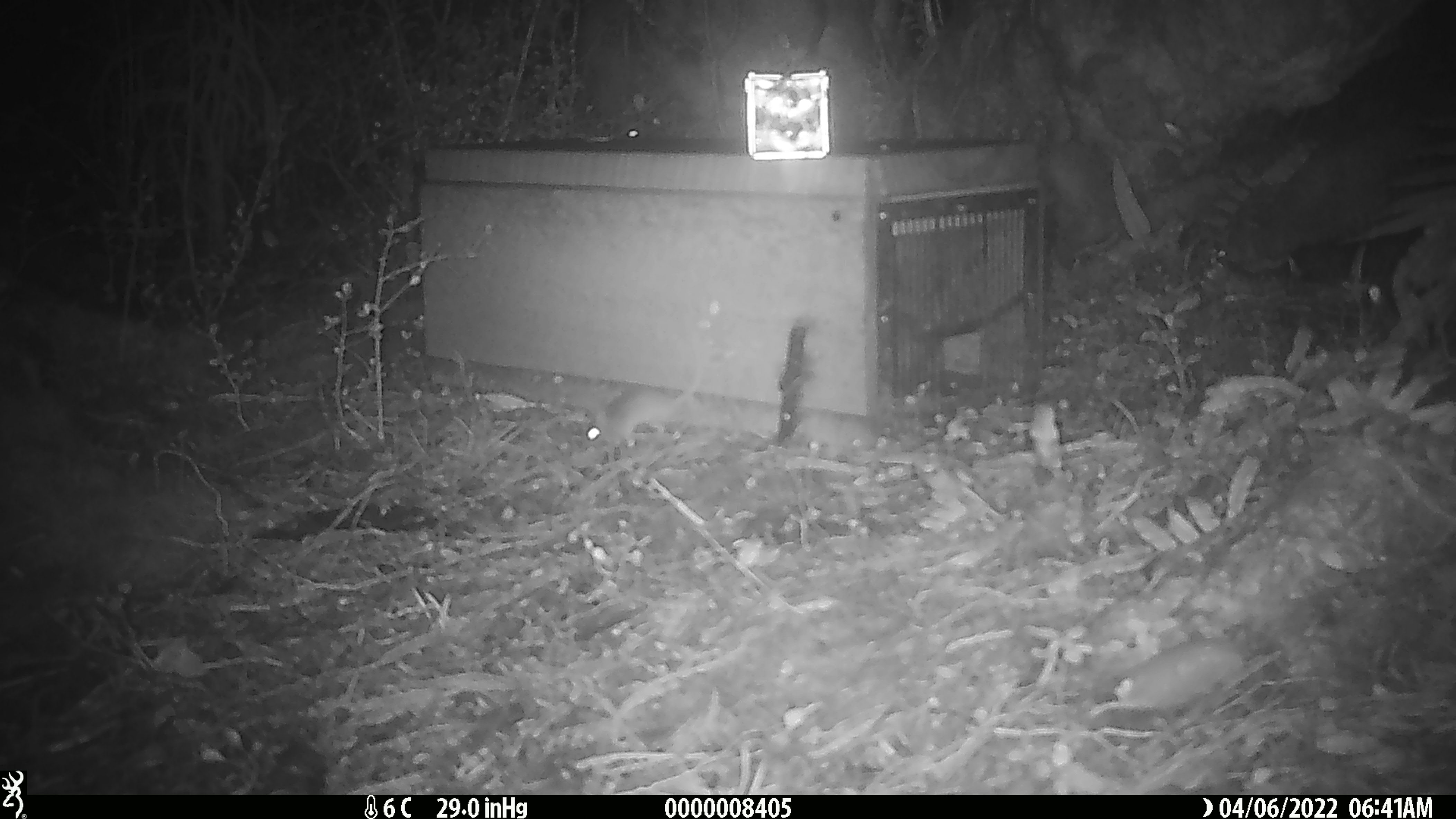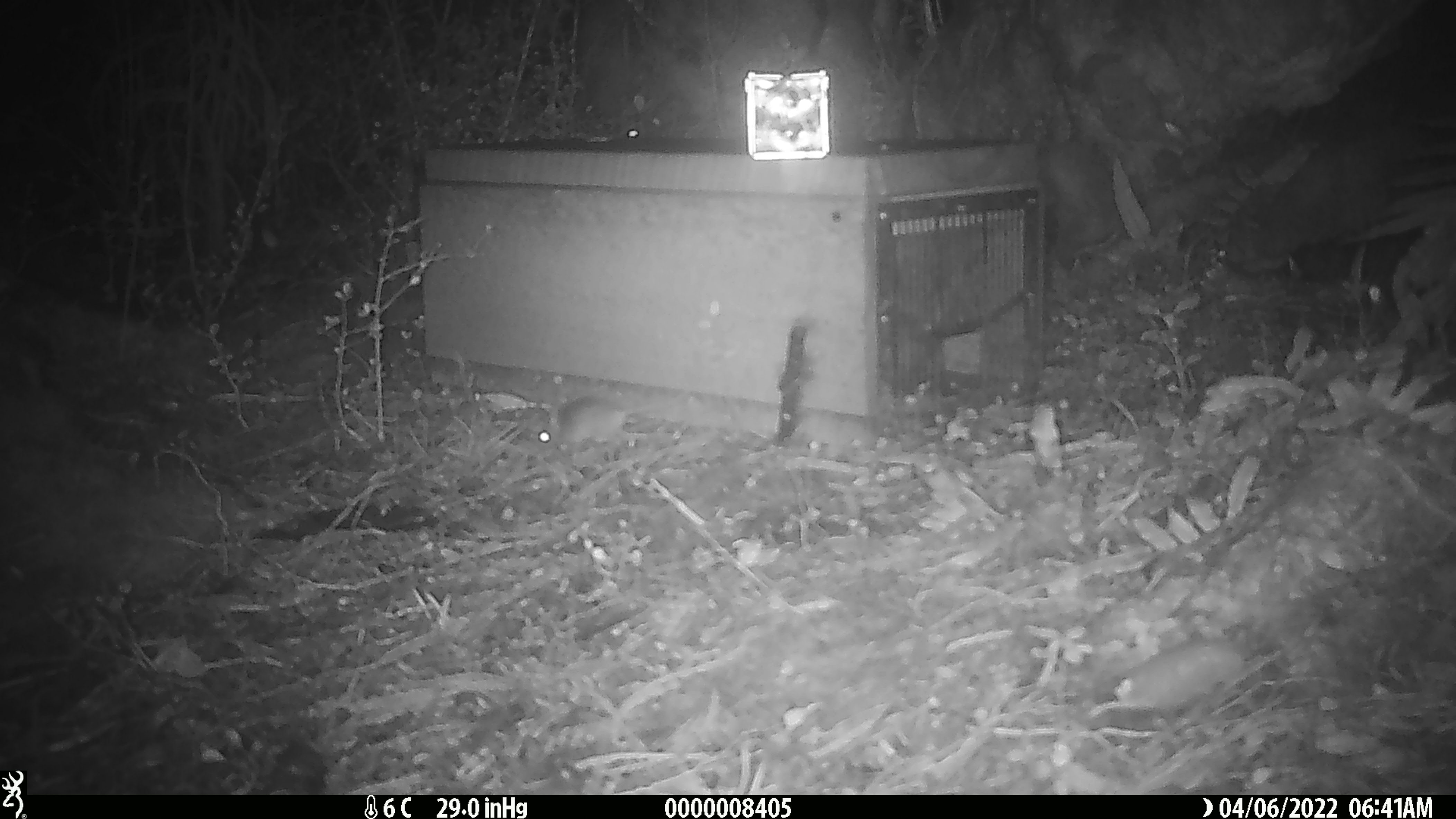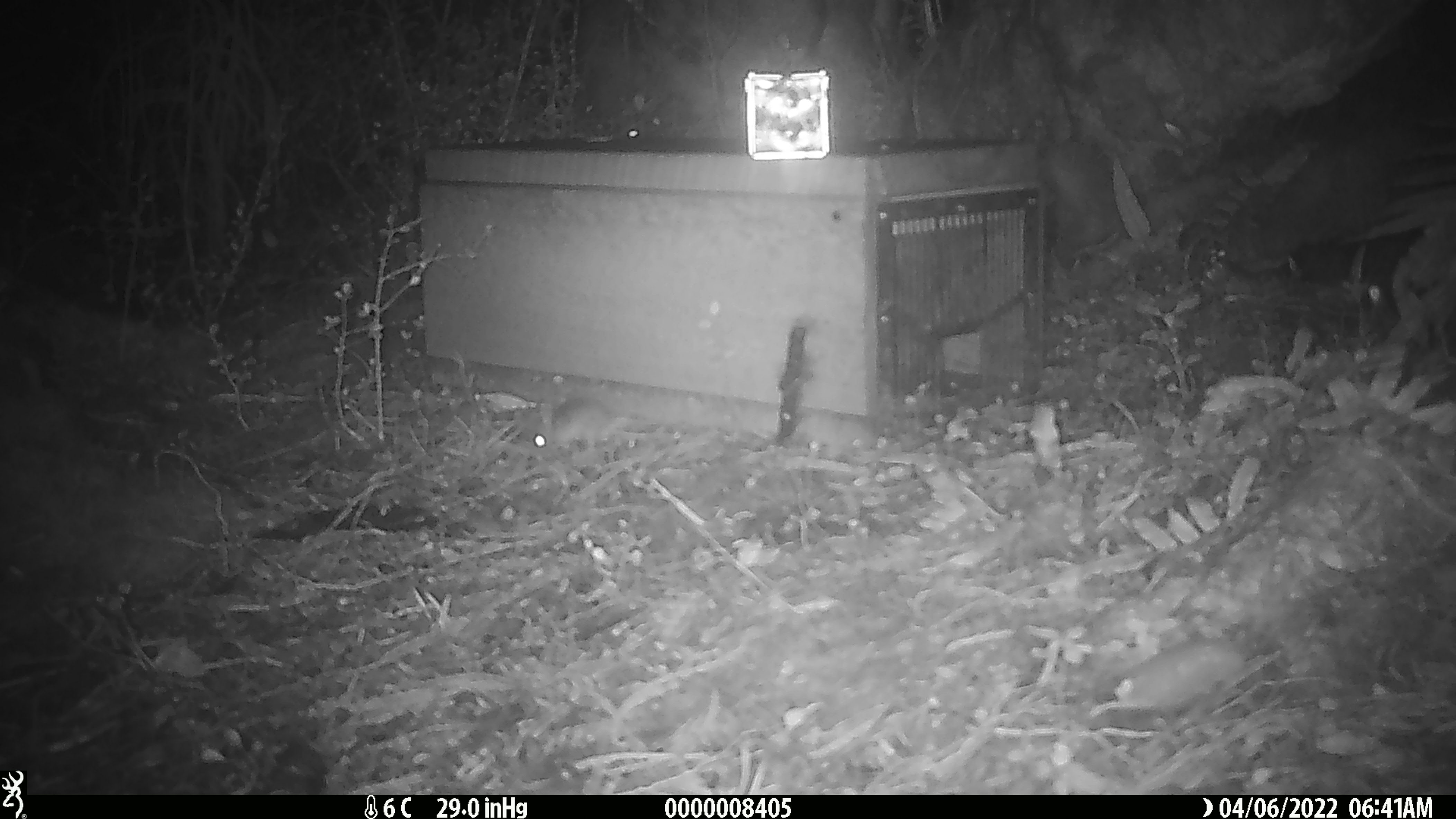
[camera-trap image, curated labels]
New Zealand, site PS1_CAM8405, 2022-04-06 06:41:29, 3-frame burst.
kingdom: Animalia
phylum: Chordata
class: Mammalia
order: Rodentia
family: Muridae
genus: Mus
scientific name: Mus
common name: mouse